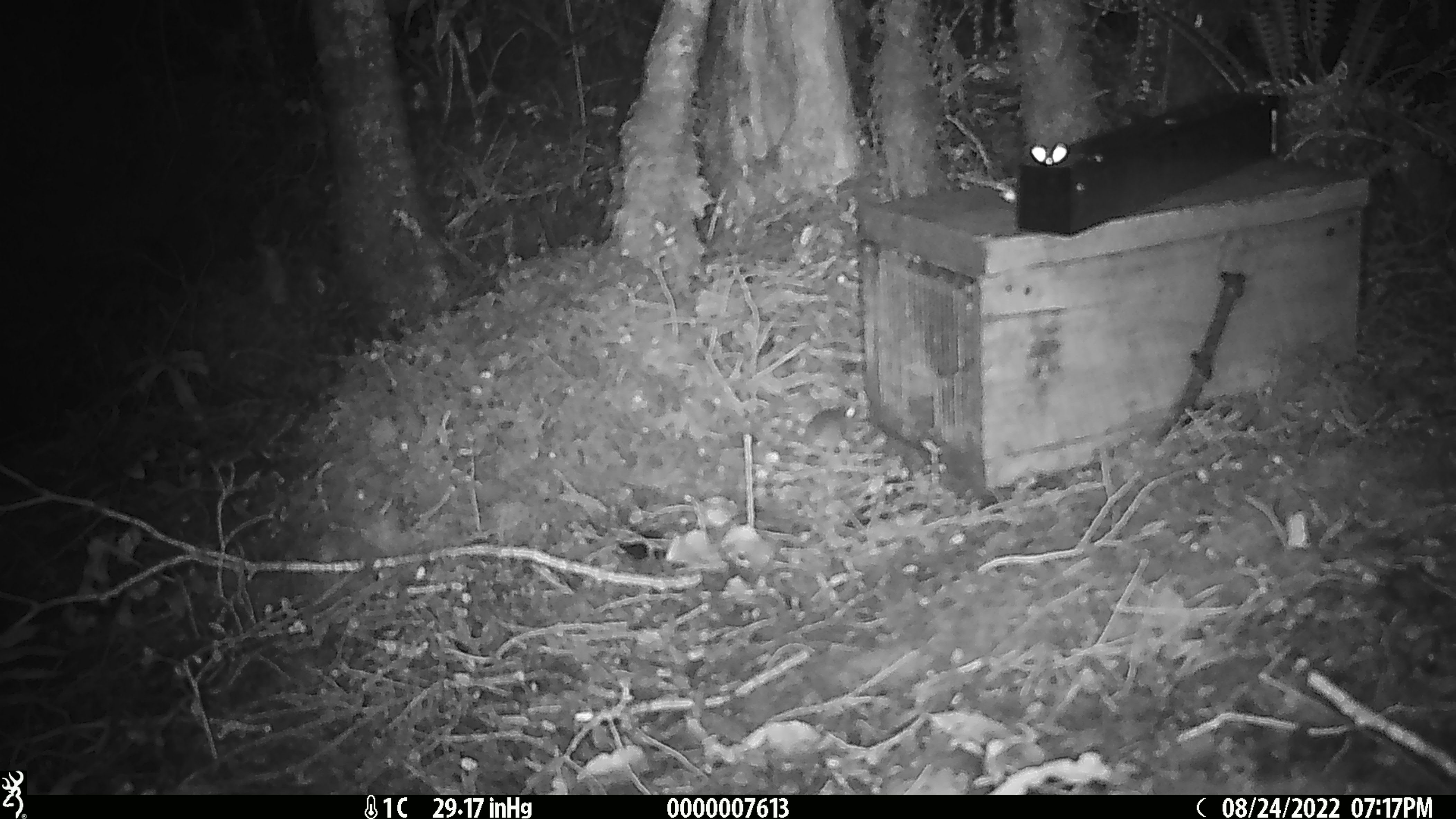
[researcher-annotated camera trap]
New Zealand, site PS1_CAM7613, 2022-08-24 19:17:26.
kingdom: Animalia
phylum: Chordata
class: Mammalia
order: Rodentia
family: Muridae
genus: Mus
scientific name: Mus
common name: mouse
Mouse (Mus).